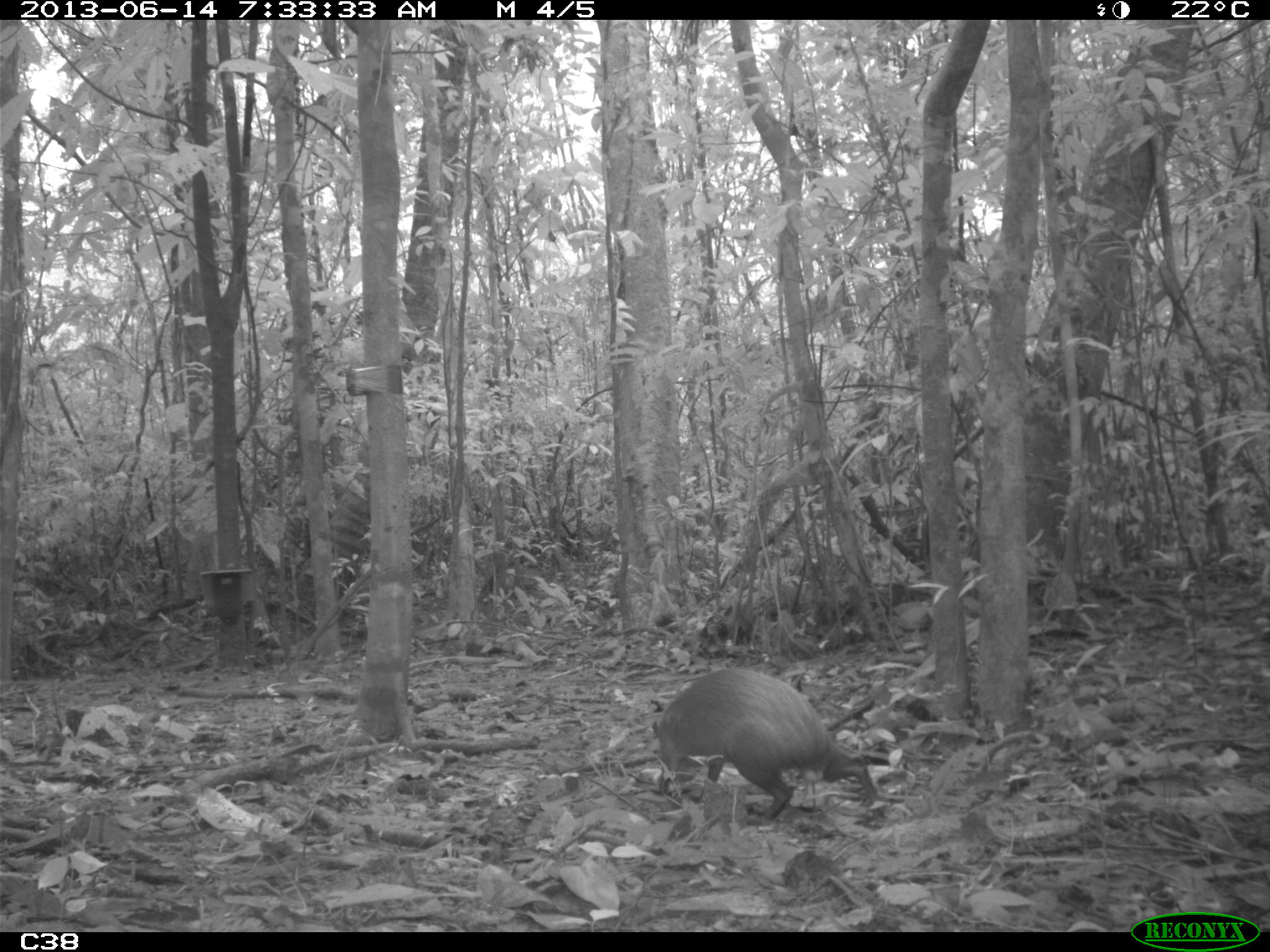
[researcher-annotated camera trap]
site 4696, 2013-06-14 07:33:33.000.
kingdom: Animalia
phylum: Chordata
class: Mammalia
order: Rodentia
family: Dasyproctidae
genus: Dasyprocta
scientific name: Dasyprocta leporina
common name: red-rumped agouti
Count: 1.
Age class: adult.